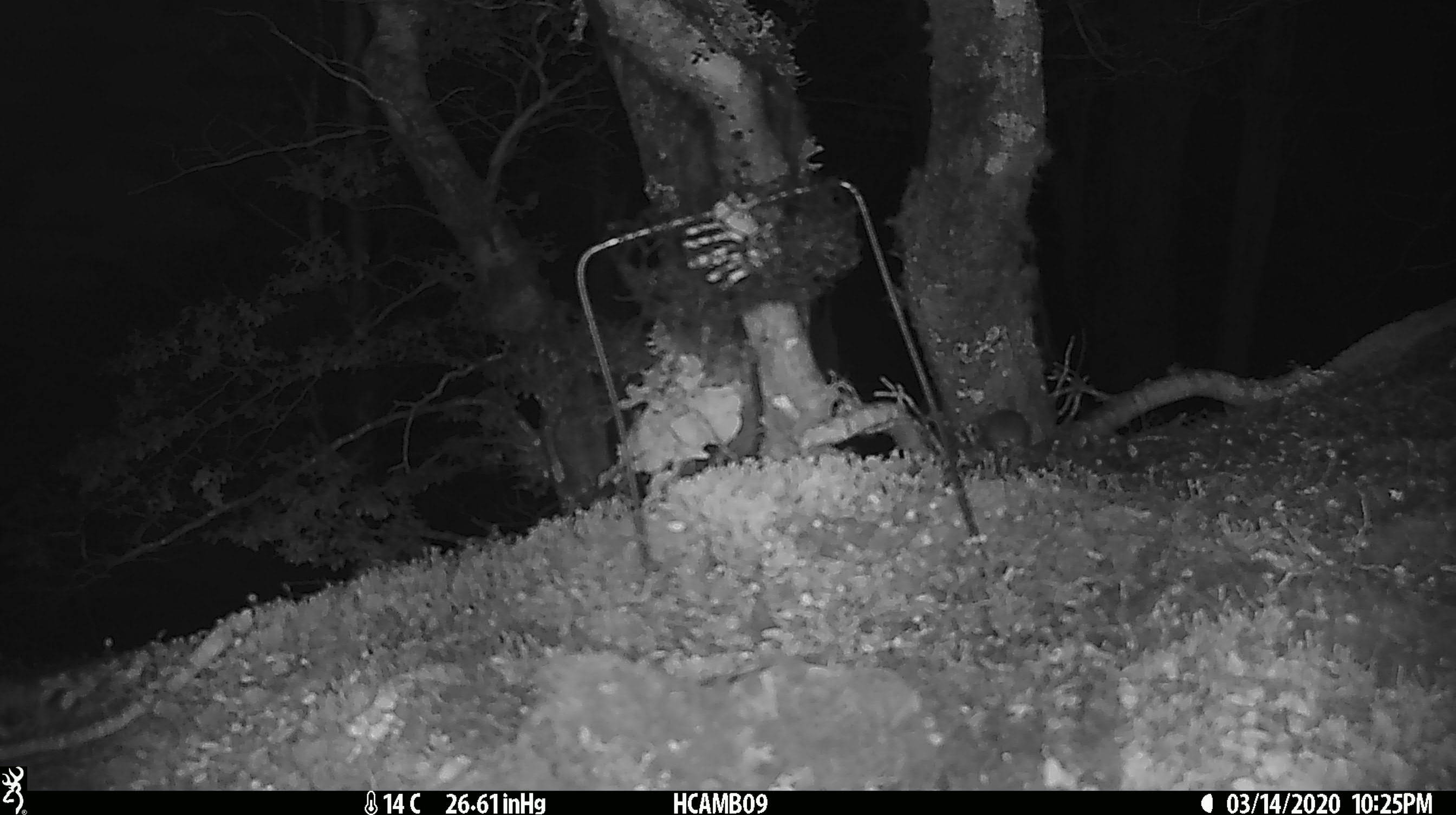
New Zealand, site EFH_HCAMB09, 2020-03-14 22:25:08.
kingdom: Animalia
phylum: Chordata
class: Mammalia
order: Rodentia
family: Muridae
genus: Mus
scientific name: Mus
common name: mouse